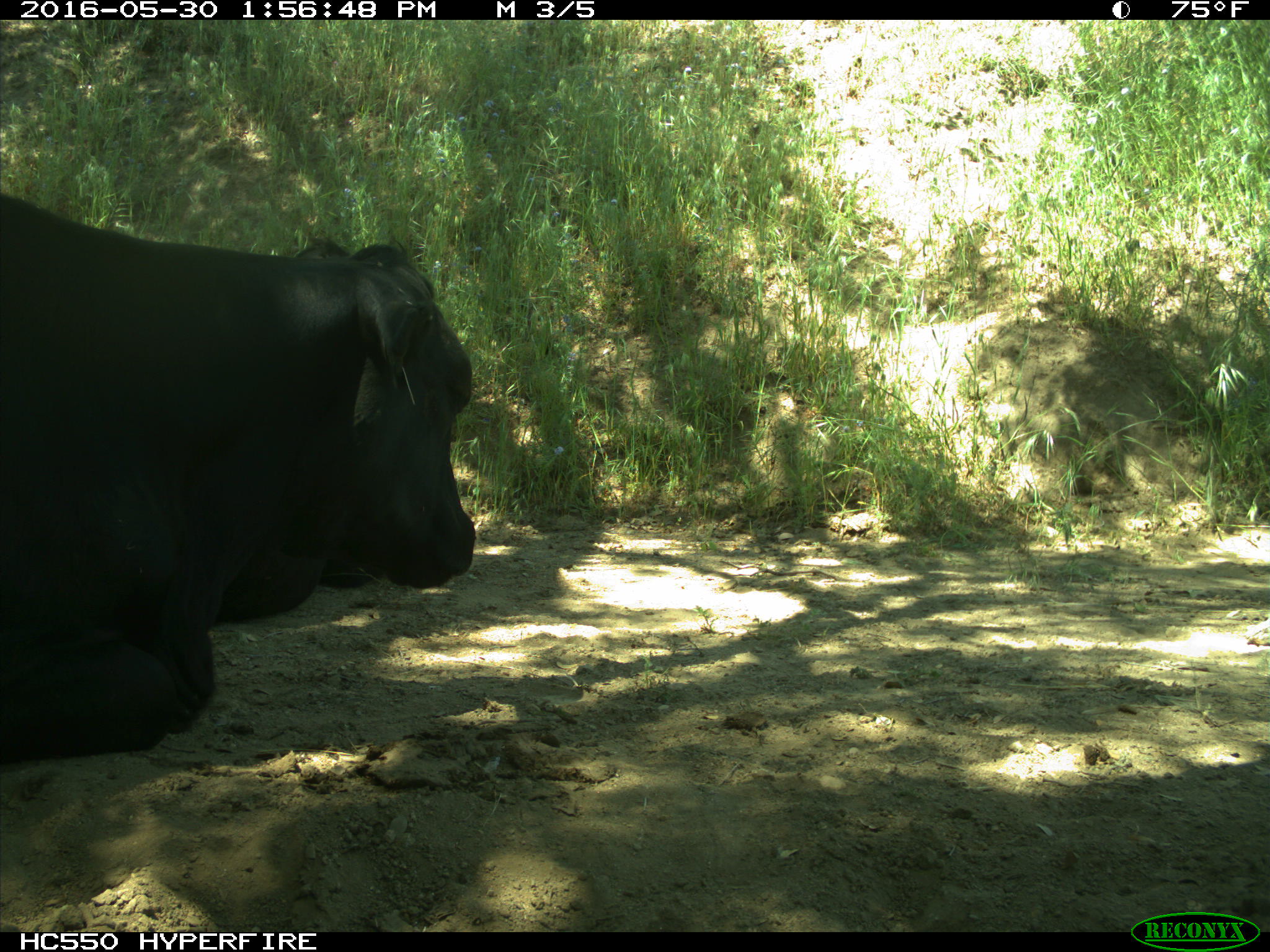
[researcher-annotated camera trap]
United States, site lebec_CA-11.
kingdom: Animalia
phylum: Chordata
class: Mammalia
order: Artiodactyla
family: Bovidae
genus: Bos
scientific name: Bos taurus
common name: domestic cow